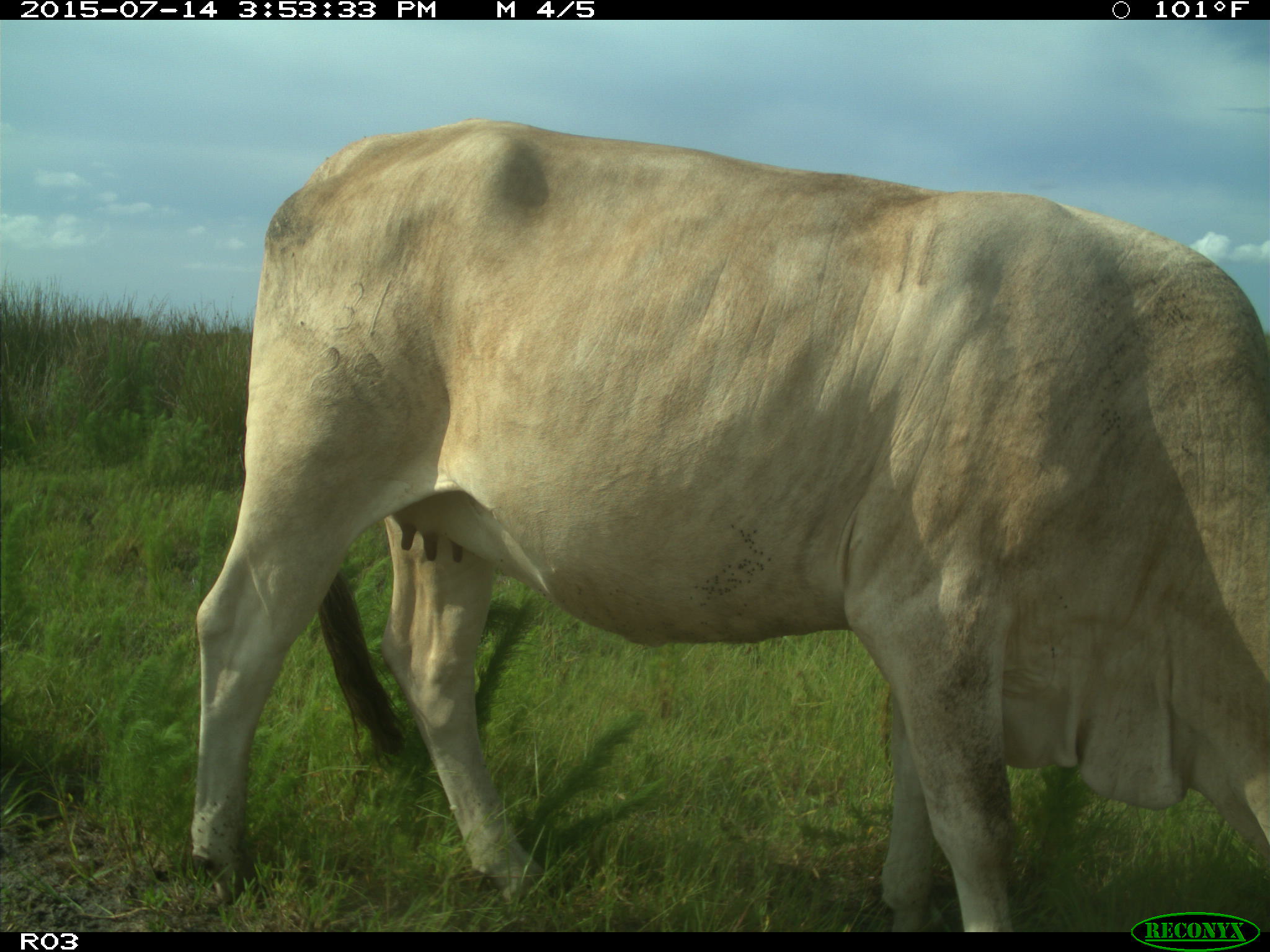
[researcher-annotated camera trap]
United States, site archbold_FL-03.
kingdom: Animalia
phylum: Chordata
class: Mammalia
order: Artiodactyla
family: Bovidae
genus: Bos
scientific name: Bos taurus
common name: domestic cow